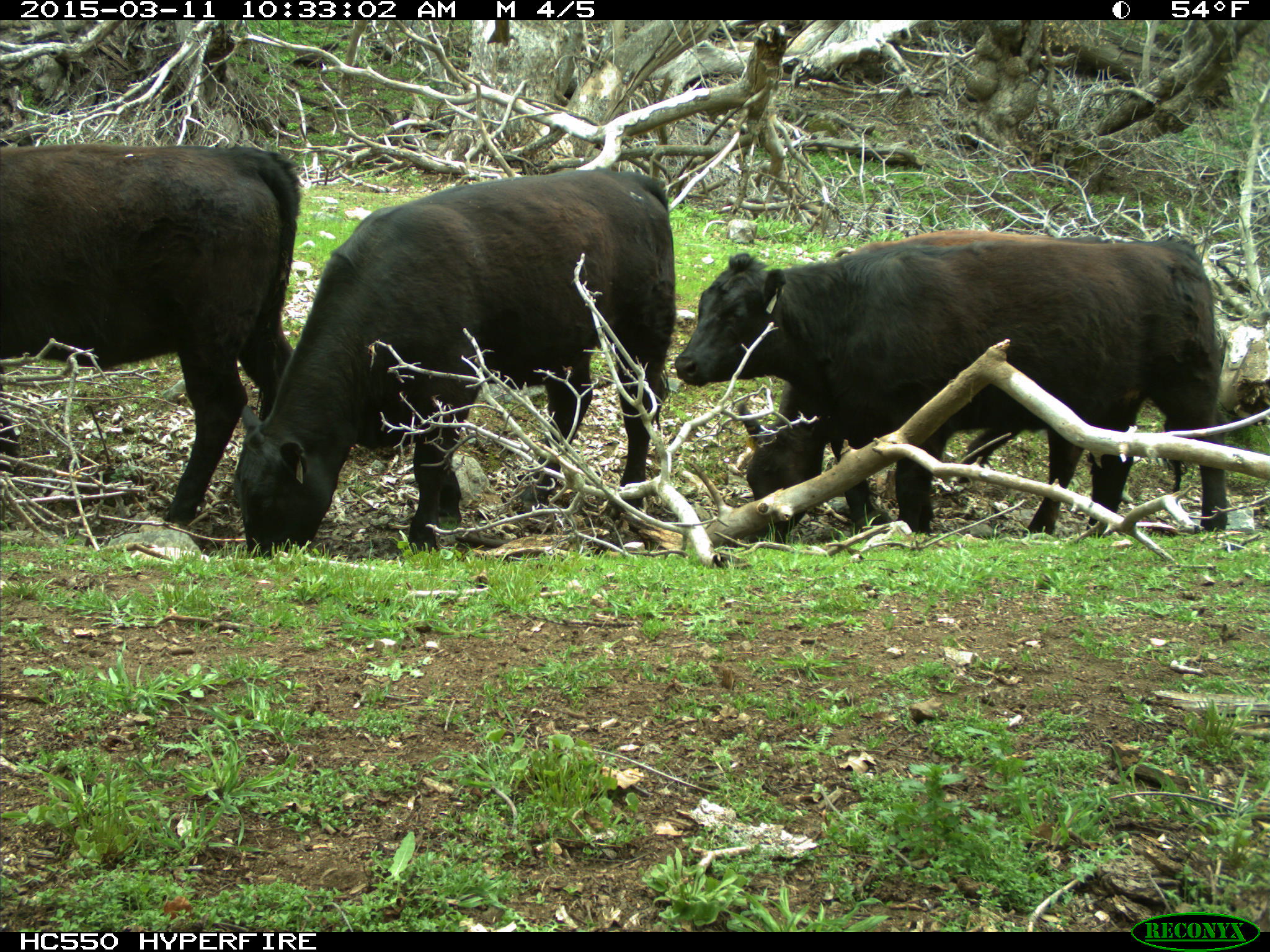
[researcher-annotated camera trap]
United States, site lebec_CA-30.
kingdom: Animalia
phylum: Chordata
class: Mammalia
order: Artiodactyla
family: Bovidae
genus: Bos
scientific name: Bos taurus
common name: domestic cow